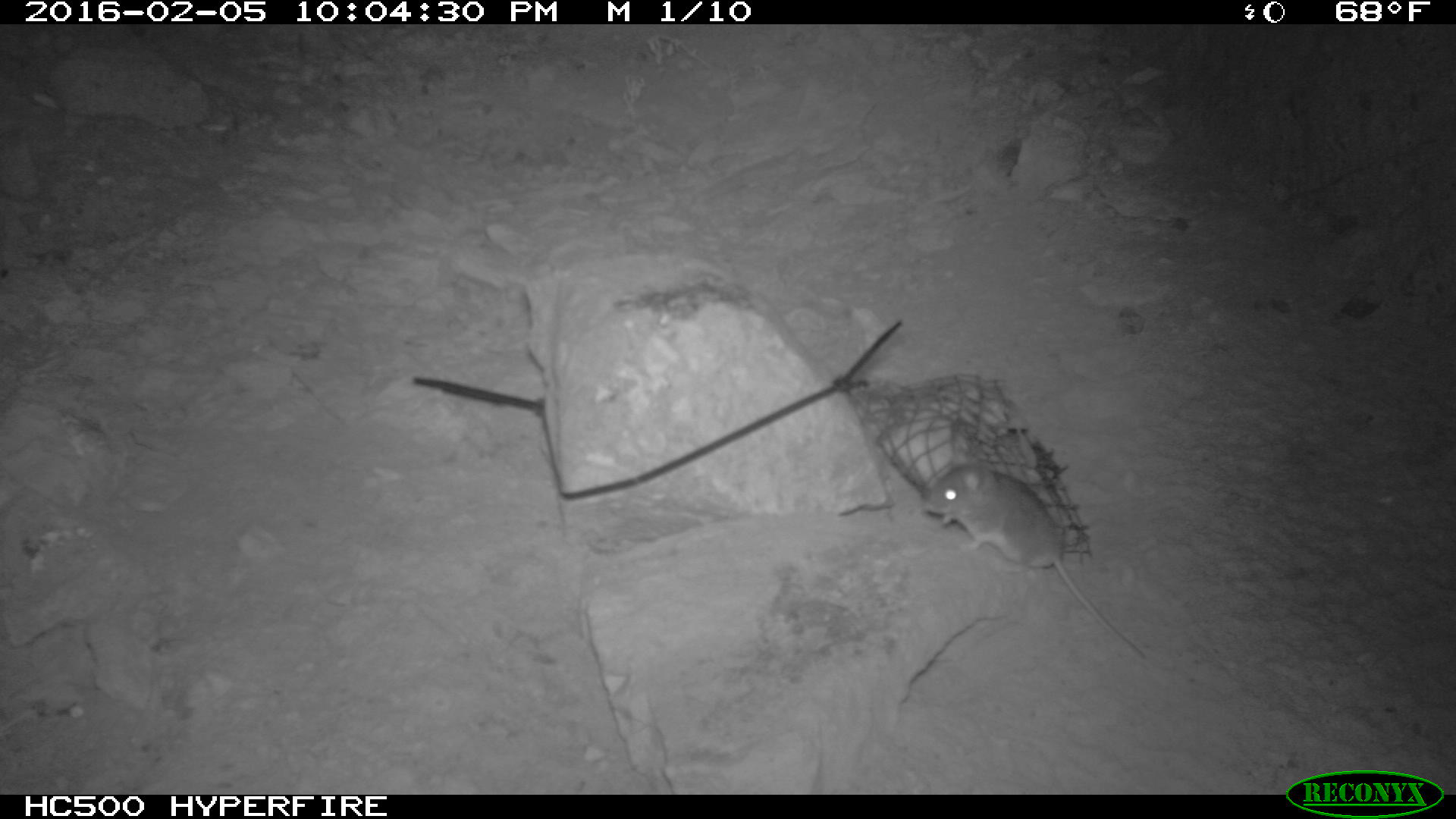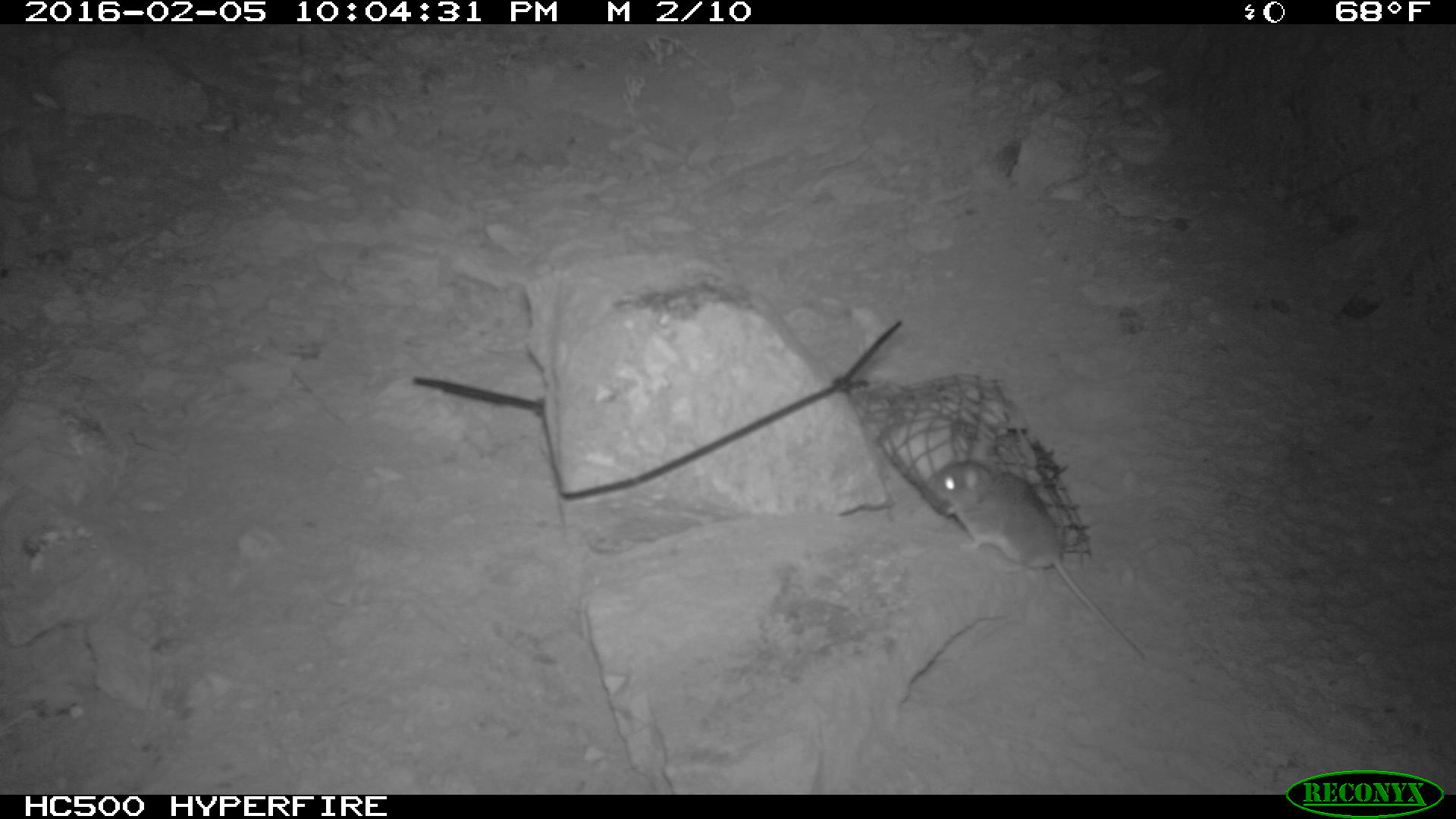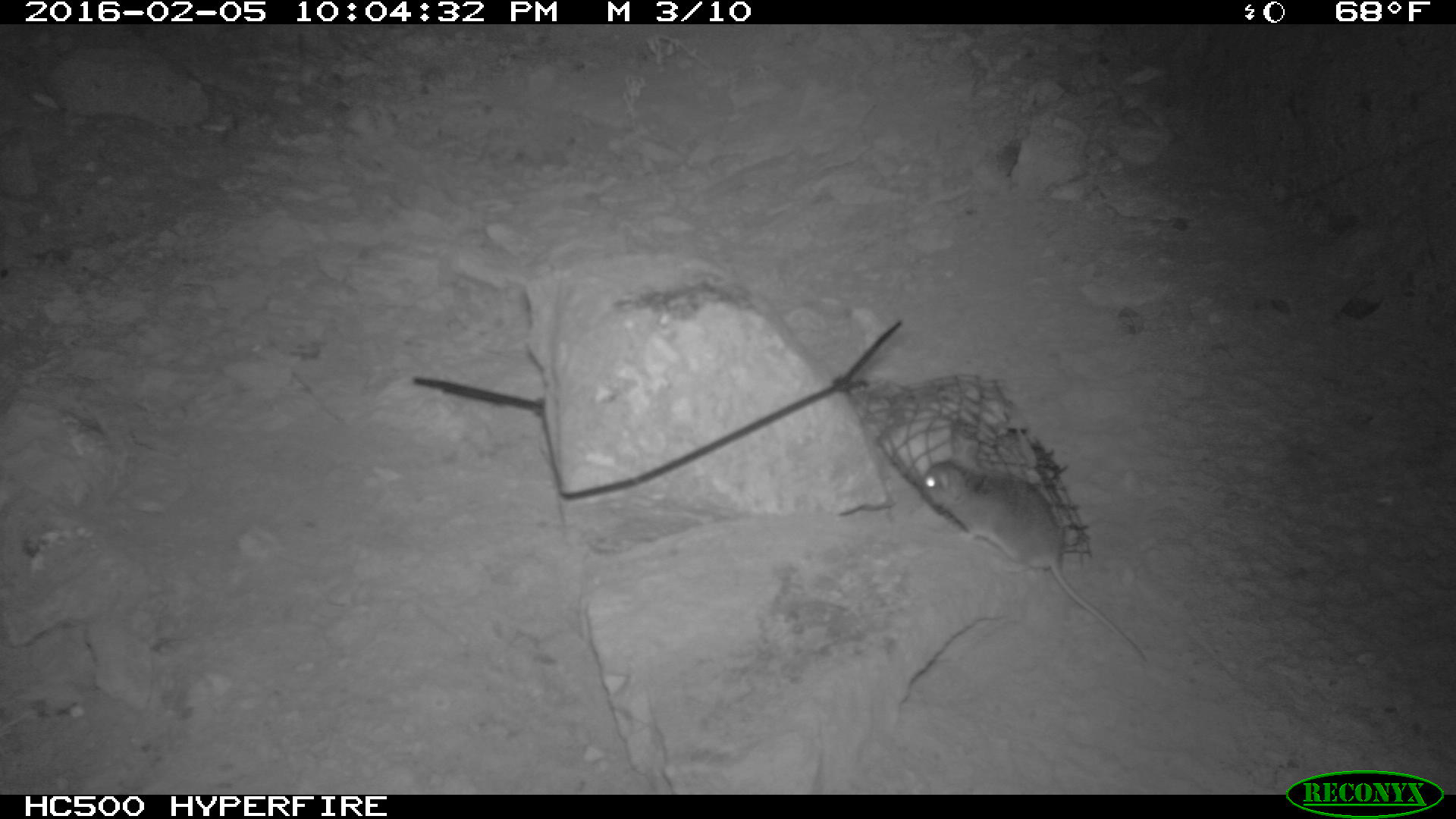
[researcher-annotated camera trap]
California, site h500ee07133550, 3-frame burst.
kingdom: Animalia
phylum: Chordata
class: Mammalia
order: Rodentia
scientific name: Rodentia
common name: rodent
Rodent (Rodentia).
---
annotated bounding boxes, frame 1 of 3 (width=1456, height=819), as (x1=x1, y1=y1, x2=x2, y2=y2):
rodent: (x1=918, y1=459, x2=1149, y2=661)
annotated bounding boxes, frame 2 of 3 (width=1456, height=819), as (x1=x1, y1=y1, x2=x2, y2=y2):
rodent: (x1=926, y1=442, x2=1147, y2=665)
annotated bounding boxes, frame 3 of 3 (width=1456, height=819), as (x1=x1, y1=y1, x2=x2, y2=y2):
rodent: (x1=915, y1=459, x2=1154, y2=665)